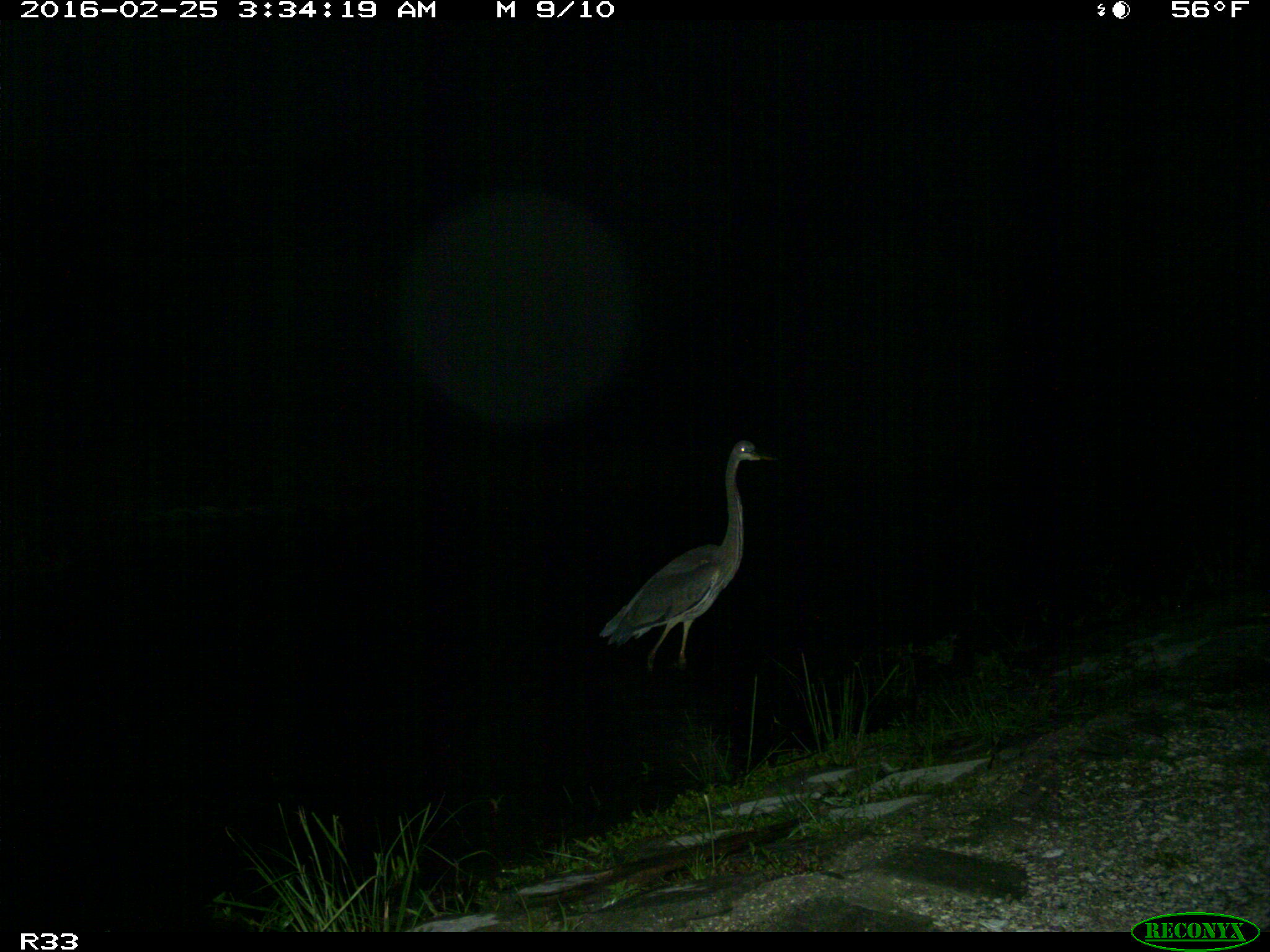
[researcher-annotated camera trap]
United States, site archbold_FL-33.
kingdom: Animalia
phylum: Chordata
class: Aves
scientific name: Aves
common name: birds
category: unidentified bird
Unidentified bird (birds) (Aves).